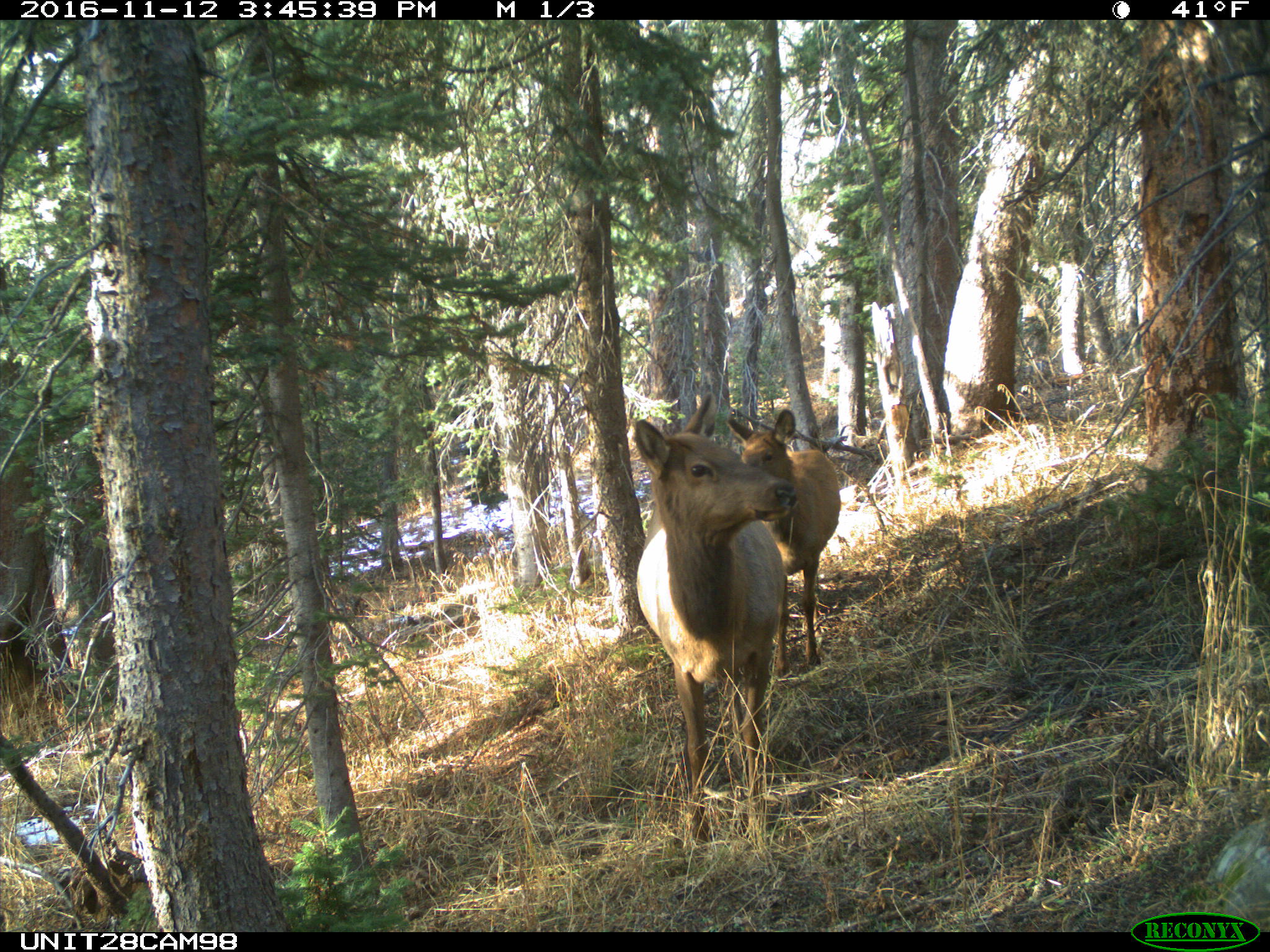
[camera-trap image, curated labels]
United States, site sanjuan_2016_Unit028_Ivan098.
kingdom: Animalia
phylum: Chordata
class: Mammalia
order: Artiodactyla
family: Cervidae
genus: Cervus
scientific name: Cervus elaphus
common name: red deer